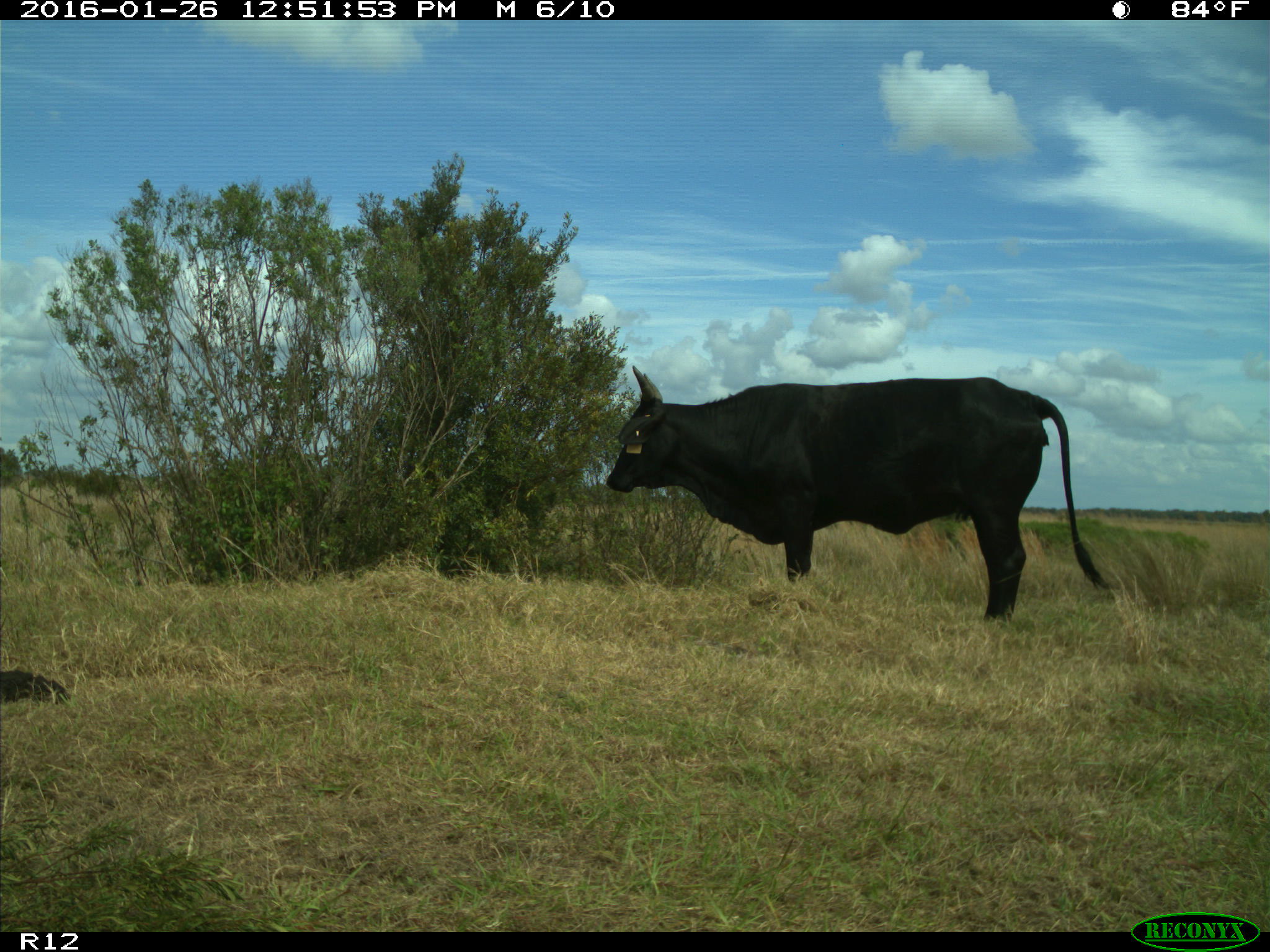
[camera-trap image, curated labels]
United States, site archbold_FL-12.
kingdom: Animalia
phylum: Chordata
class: Mammalia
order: Artiodactyla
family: Bovidae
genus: Bos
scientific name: Bos taurus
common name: domestic cow